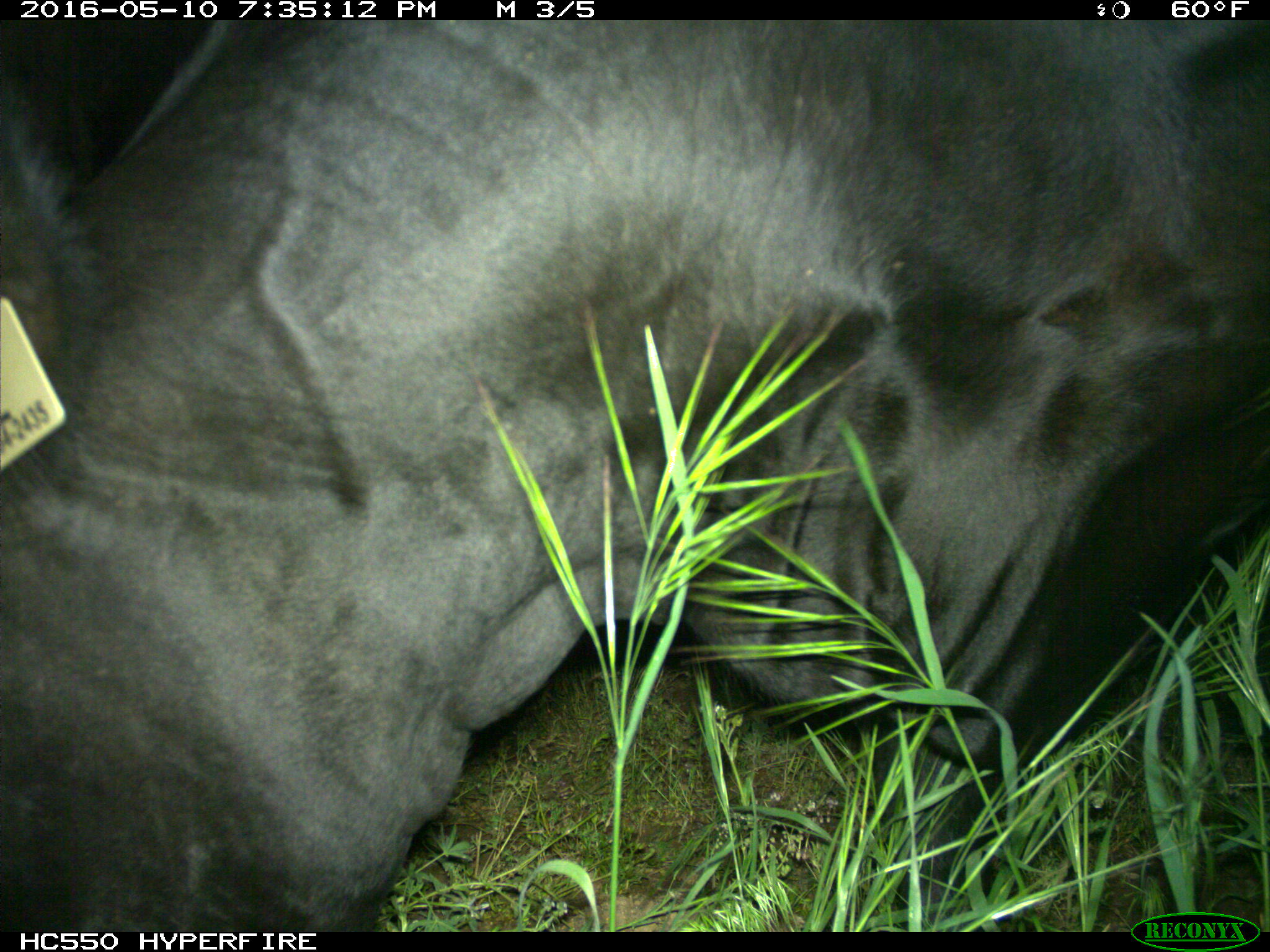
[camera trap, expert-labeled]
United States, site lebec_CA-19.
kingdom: Animalia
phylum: Chordata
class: Mammalia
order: Artiodactyla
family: Bovidae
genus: Bos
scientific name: Bos taurus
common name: domestic cow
Bos taurus (domestic cow).